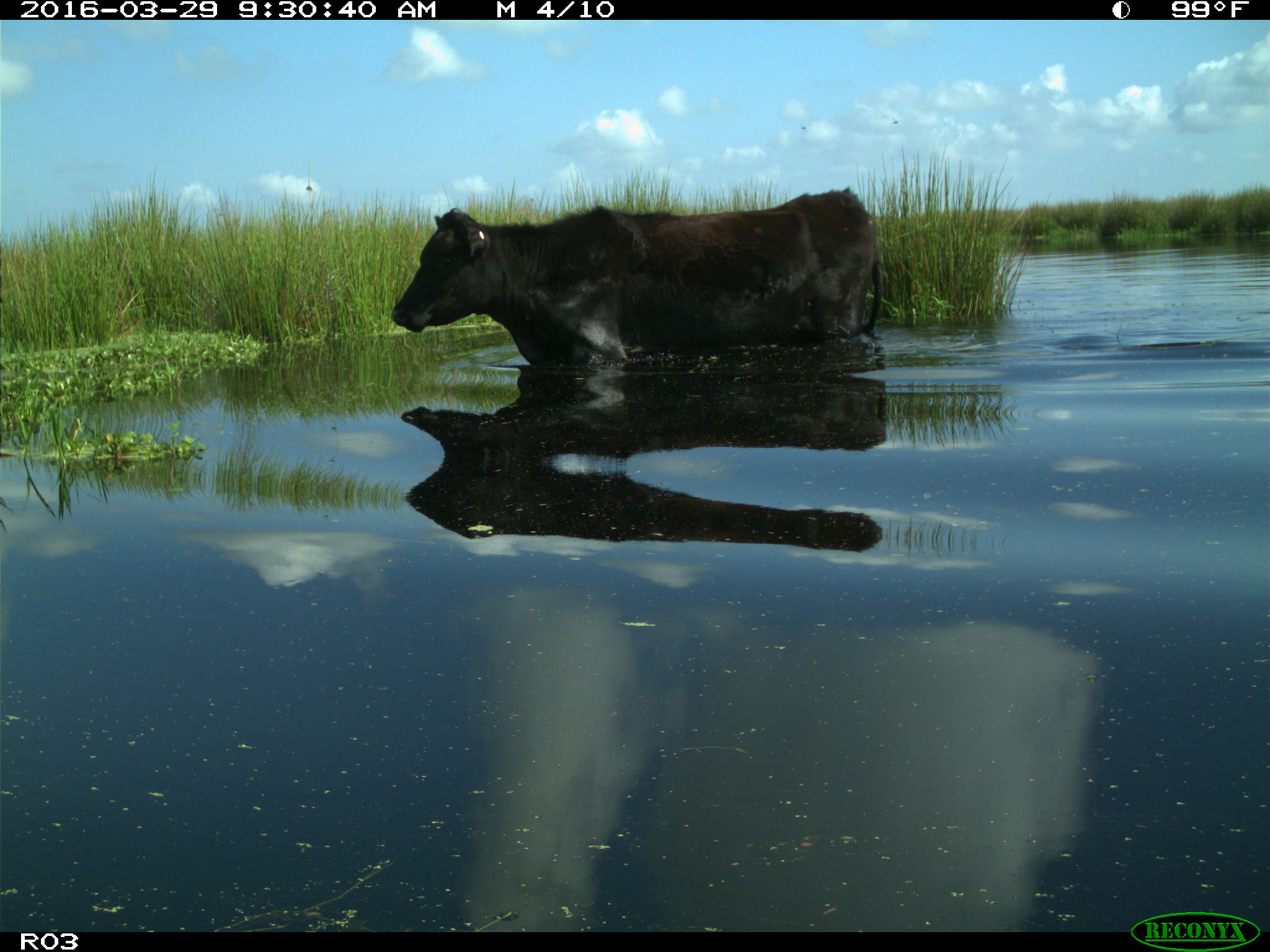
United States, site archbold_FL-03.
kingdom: Animalia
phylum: Chordata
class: Mammalia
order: Artiodactyla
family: Bovidae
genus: Bos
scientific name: Bos taurus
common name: domestic cow